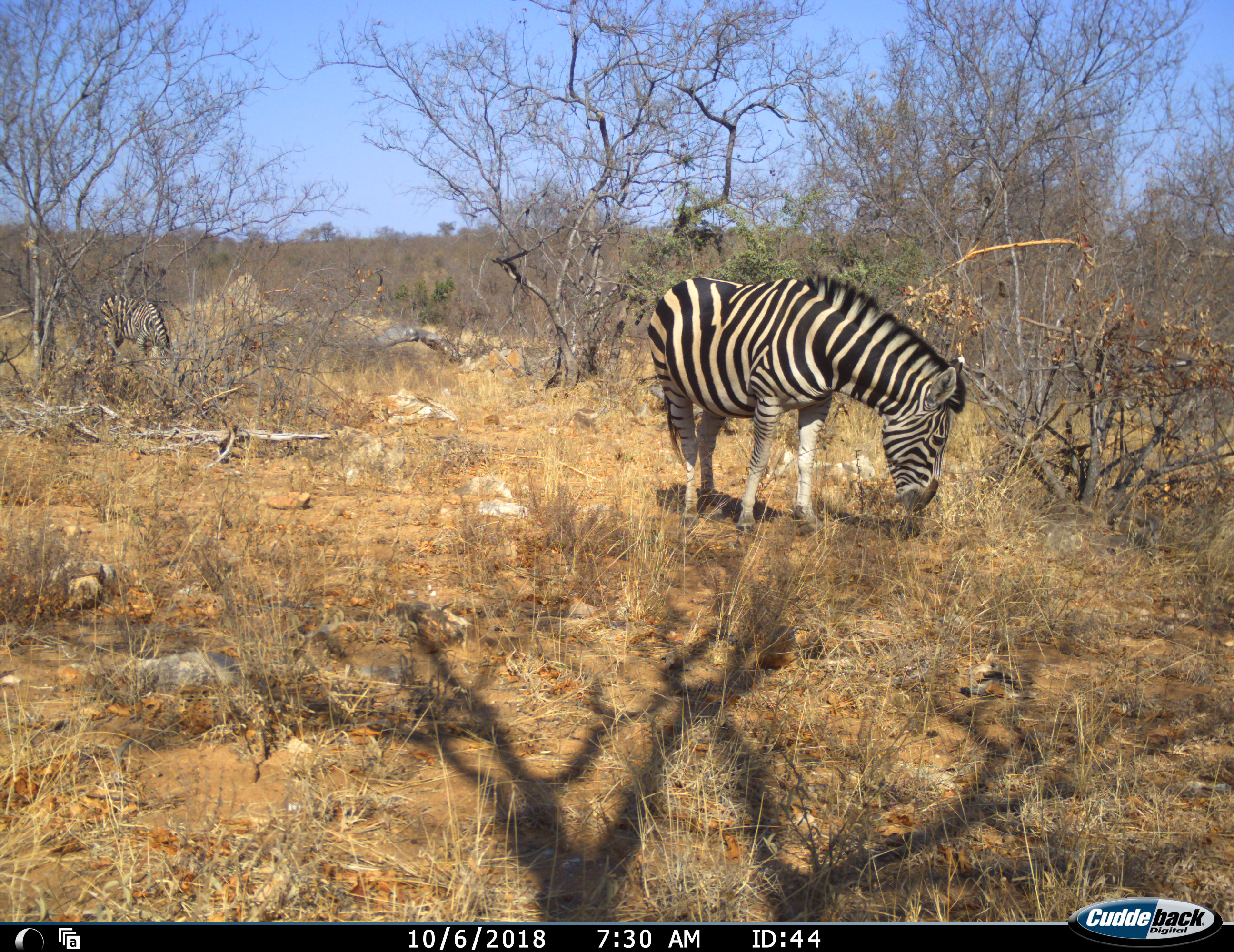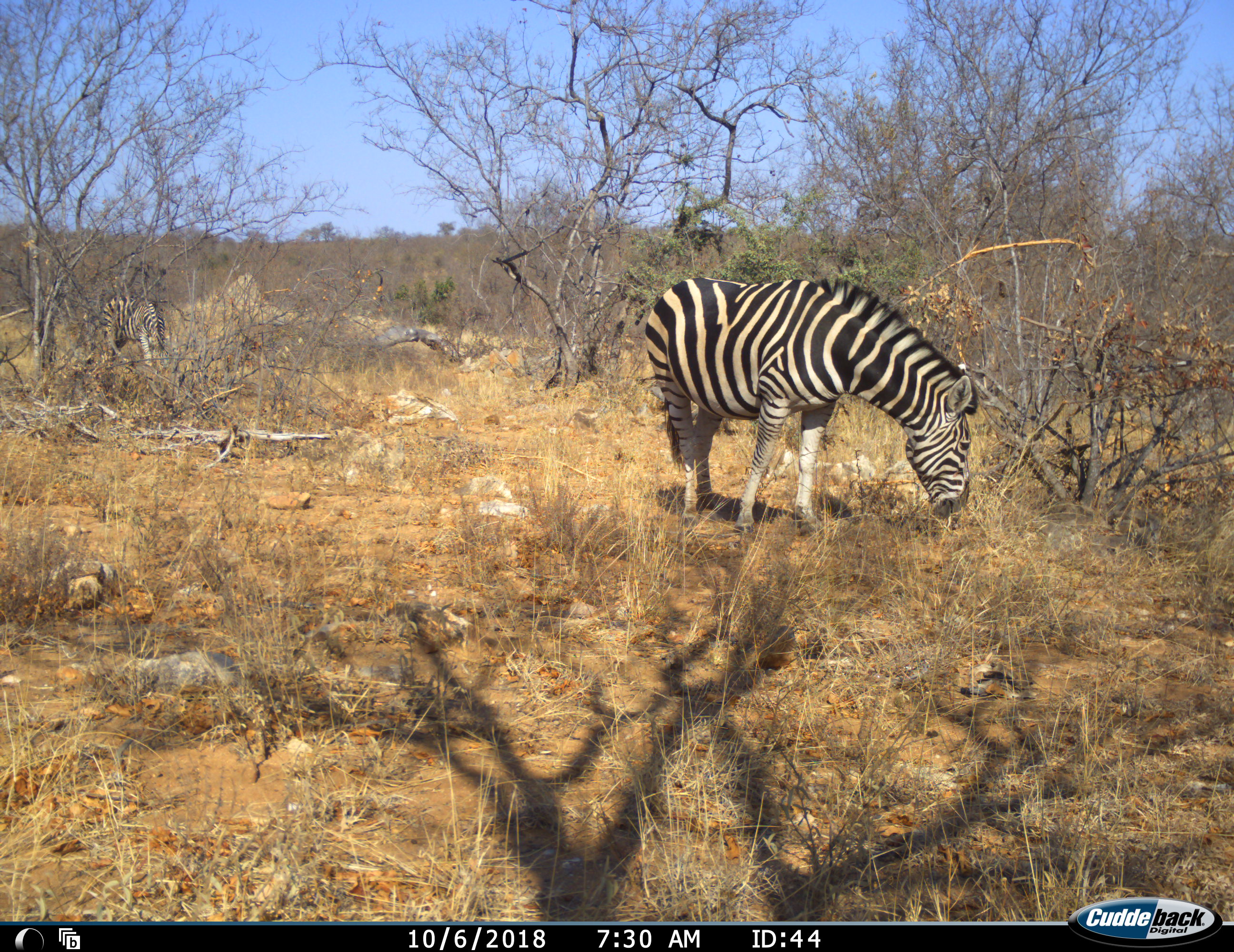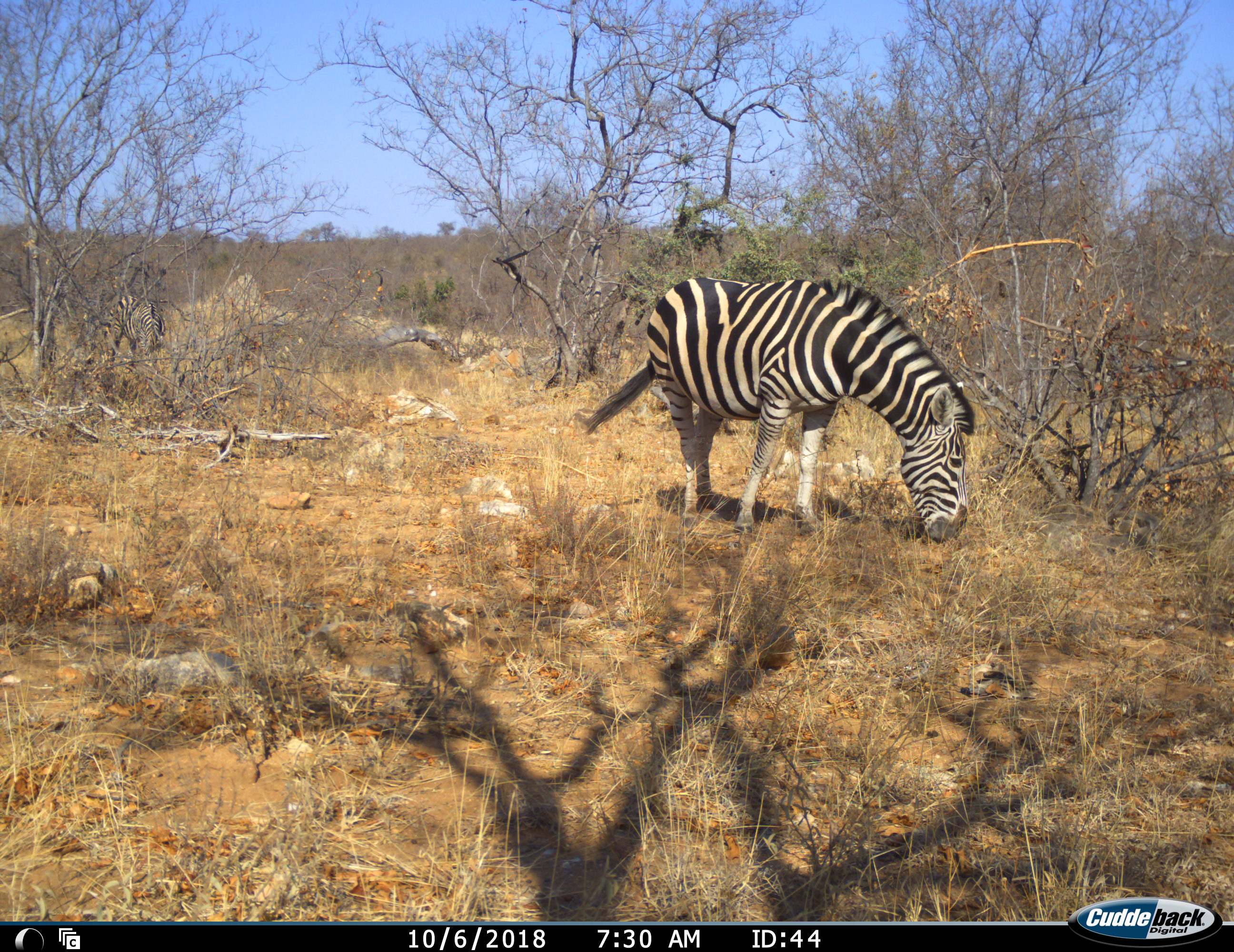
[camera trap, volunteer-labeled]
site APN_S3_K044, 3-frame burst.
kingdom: Animalia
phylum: Chordata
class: Mammalia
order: Perissodactyla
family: Equidae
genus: Equus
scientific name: Equus quagga burchellii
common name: burchell's zebra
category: zebraburchells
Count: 2.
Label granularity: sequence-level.